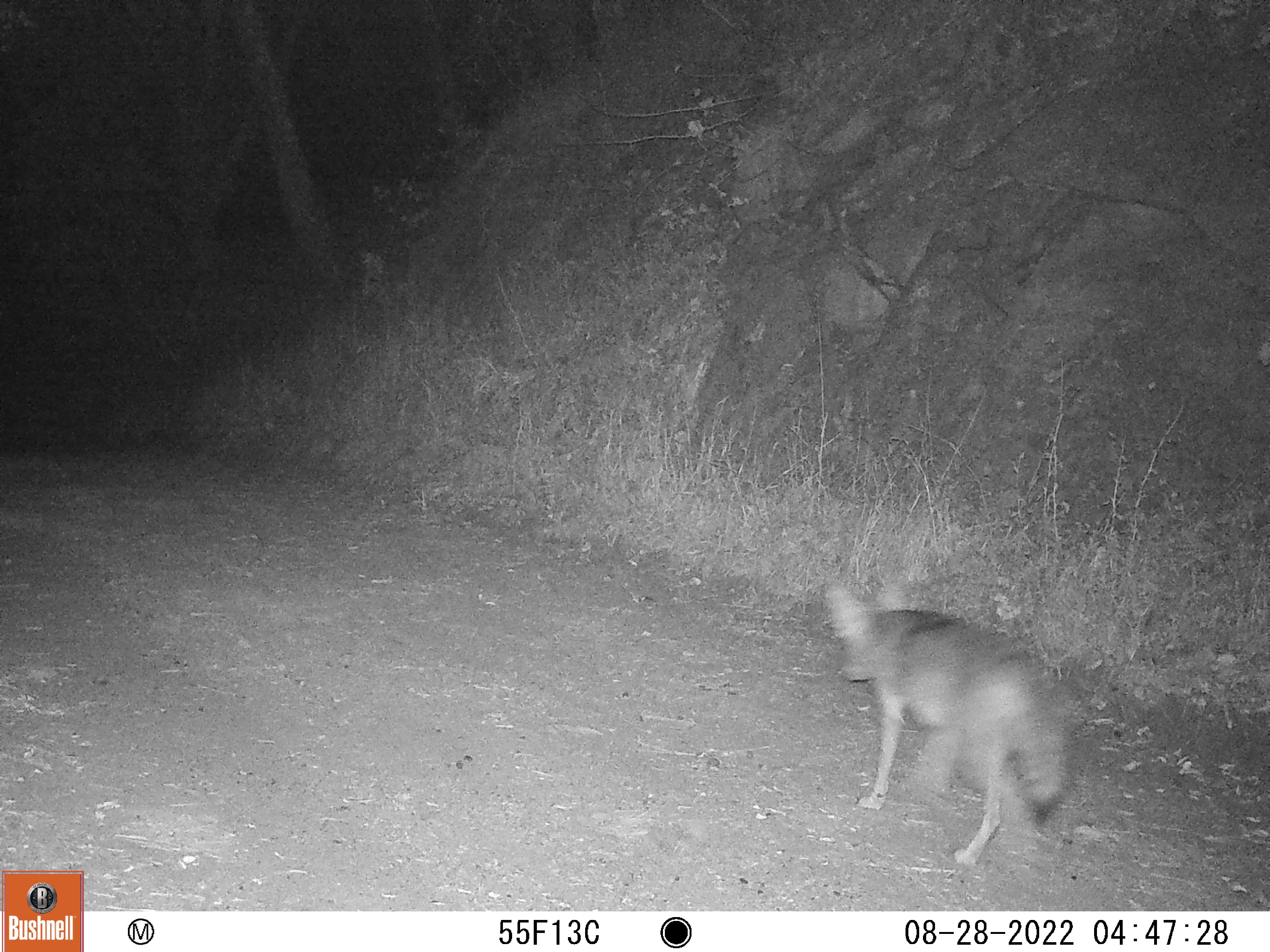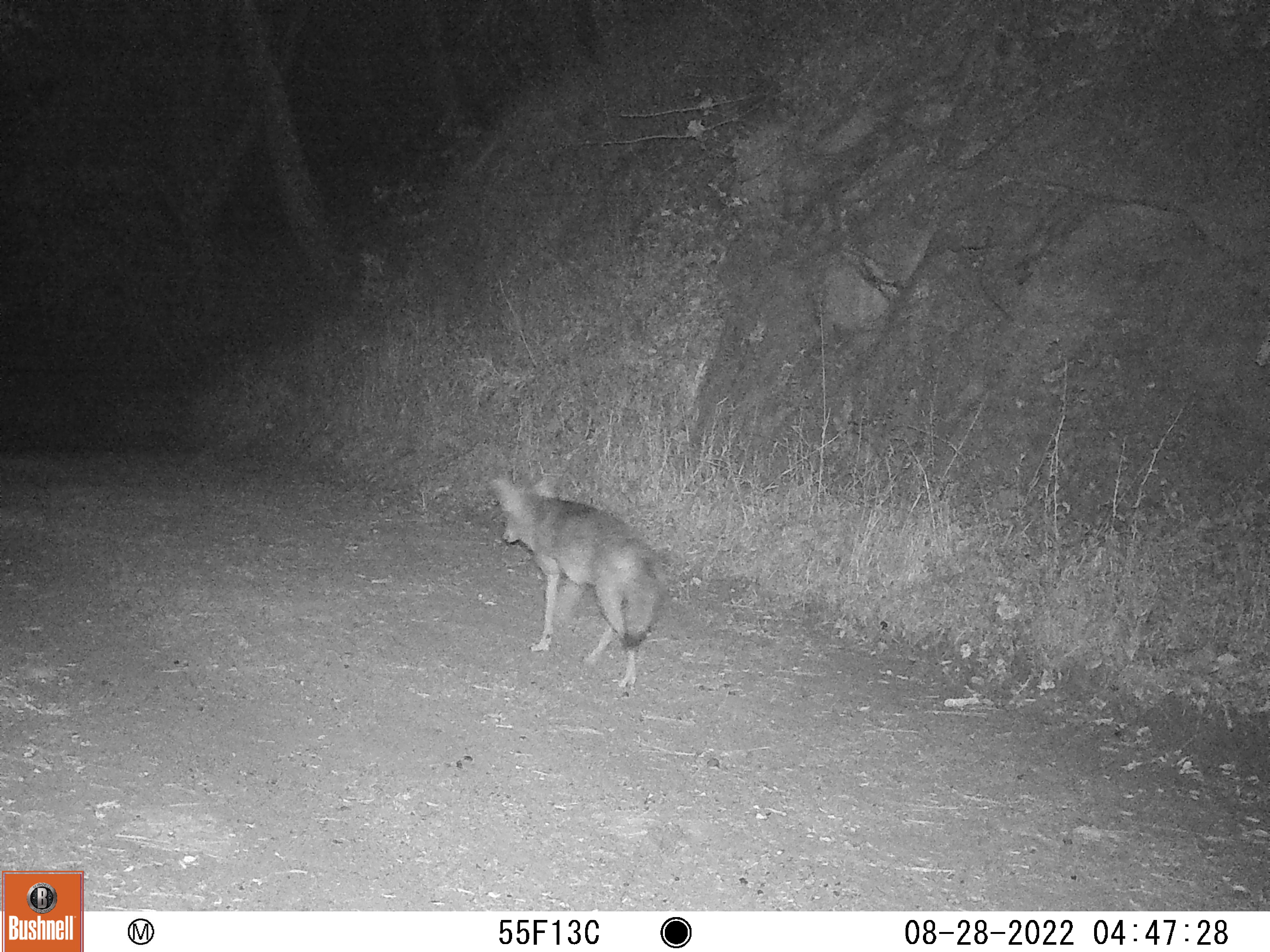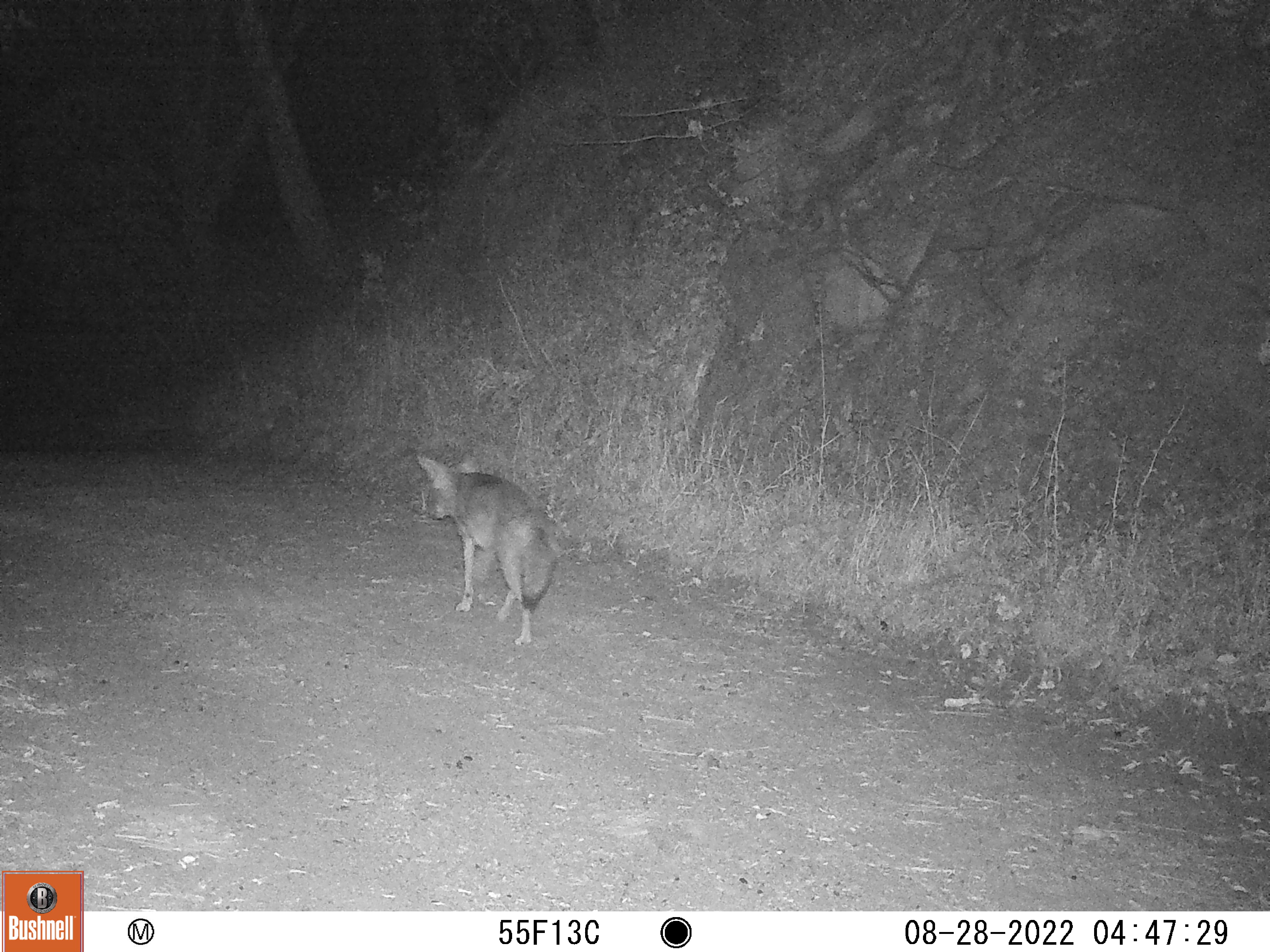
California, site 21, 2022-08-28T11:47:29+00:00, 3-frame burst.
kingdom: Animalia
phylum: Chordata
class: Mammalia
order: Carnivora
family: Canidae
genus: Canis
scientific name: Canis latrans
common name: coyote